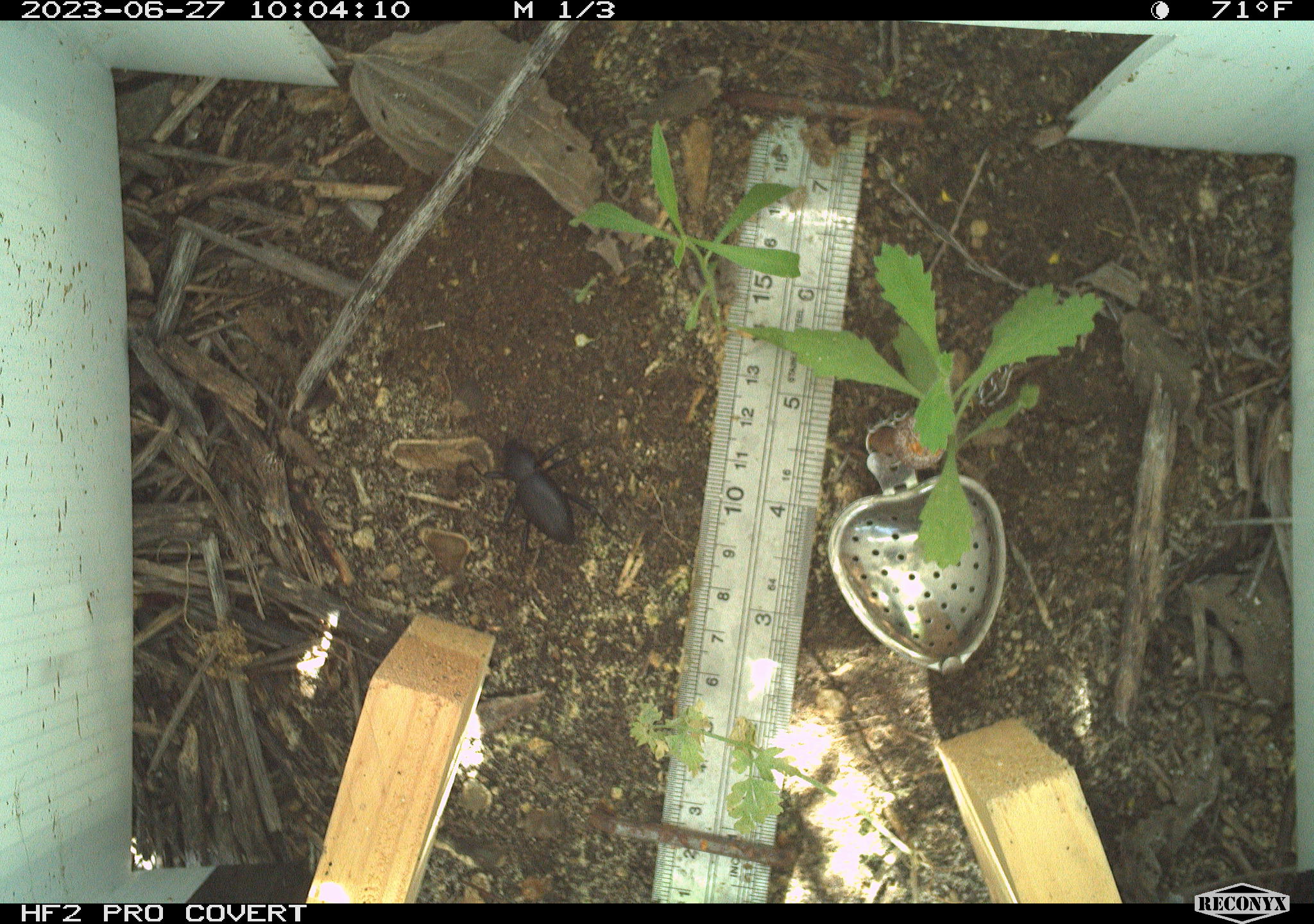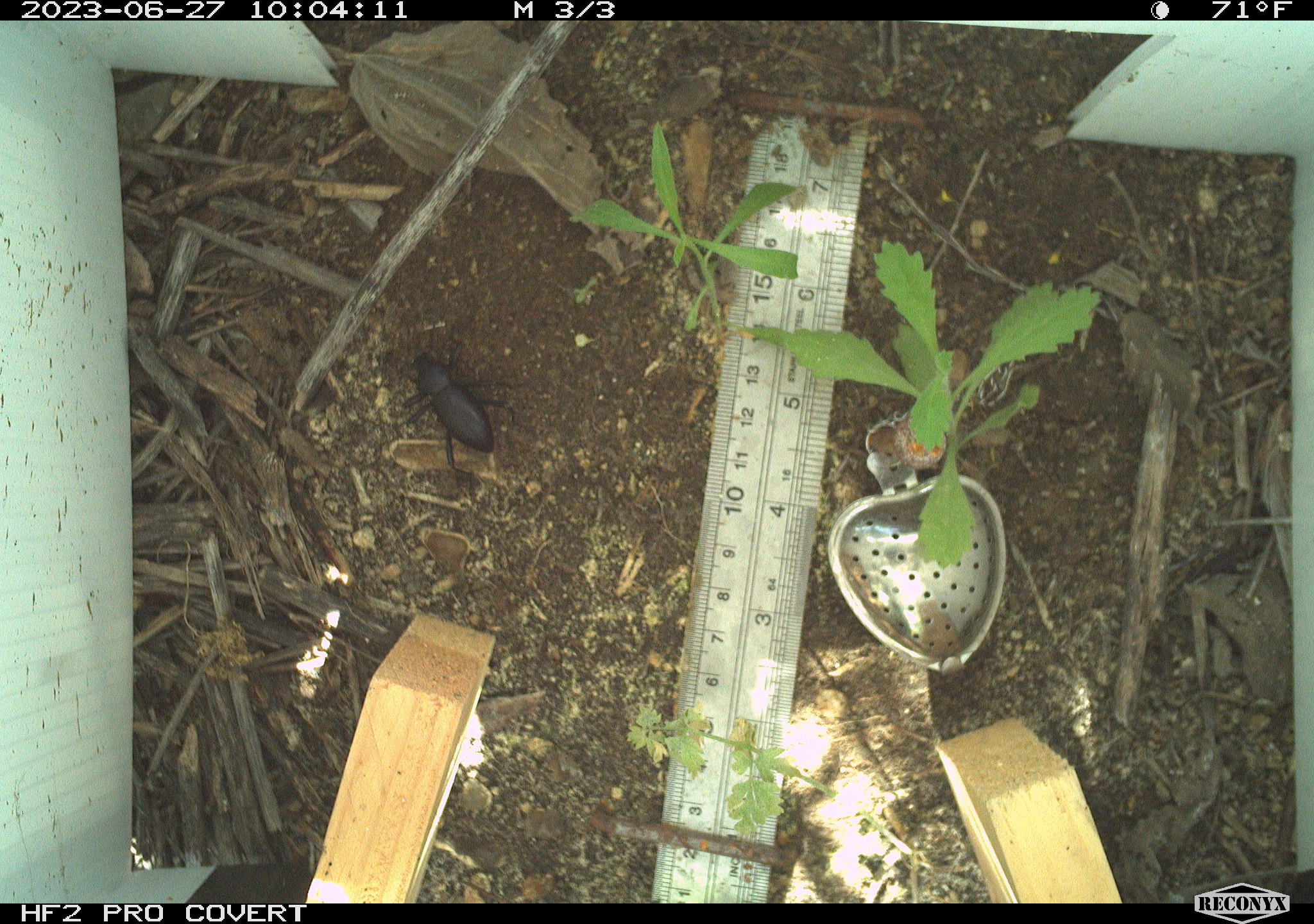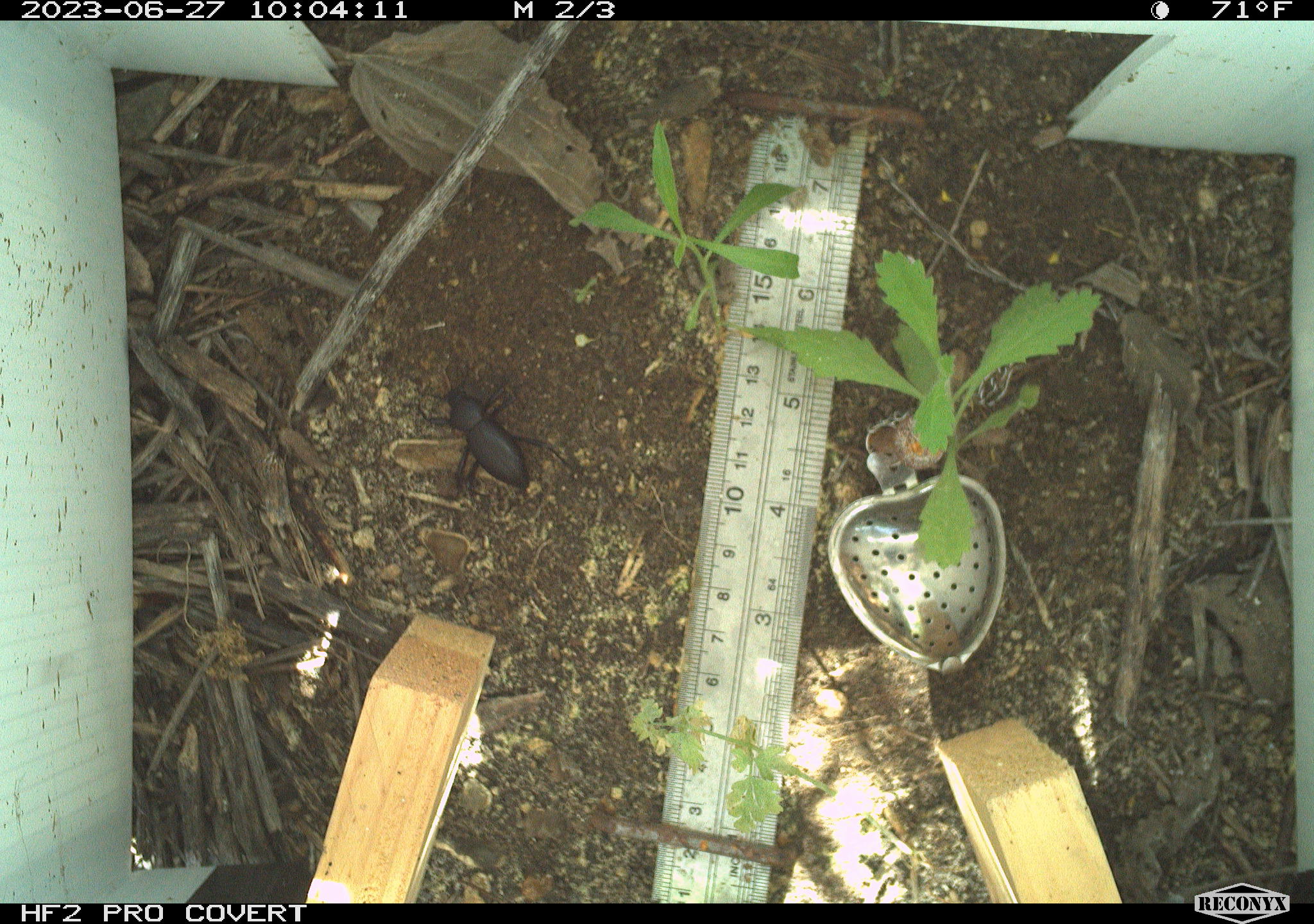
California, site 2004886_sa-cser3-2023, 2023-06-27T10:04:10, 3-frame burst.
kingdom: Animalia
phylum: Arthropoda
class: Insecta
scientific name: Insecta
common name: insect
Insect (Insecta).